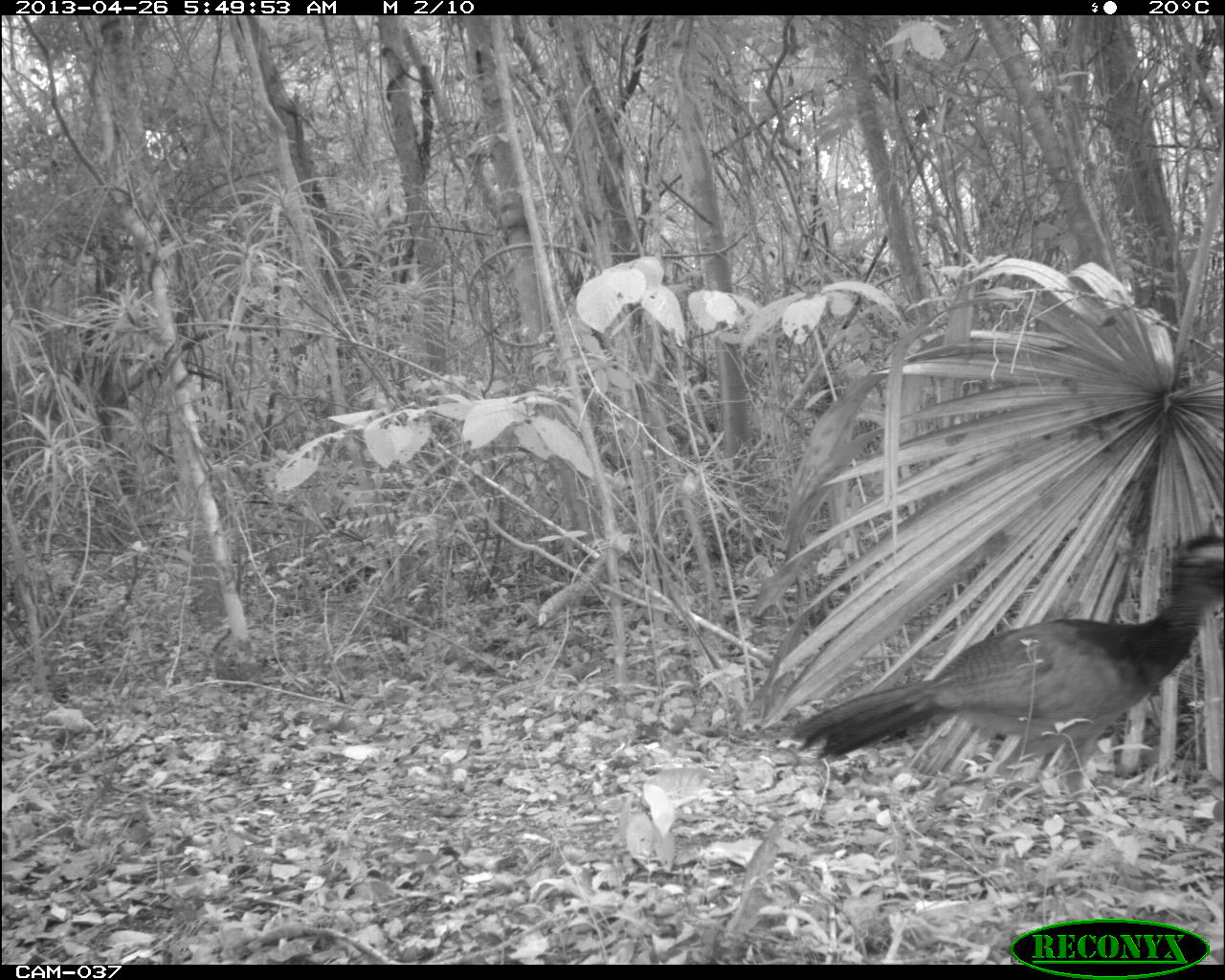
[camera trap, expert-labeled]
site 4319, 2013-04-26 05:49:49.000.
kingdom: Animalia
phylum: Chordata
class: Aves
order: Galliformes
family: Cracidae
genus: Crax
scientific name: Crax rubra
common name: great curassow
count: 1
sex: female